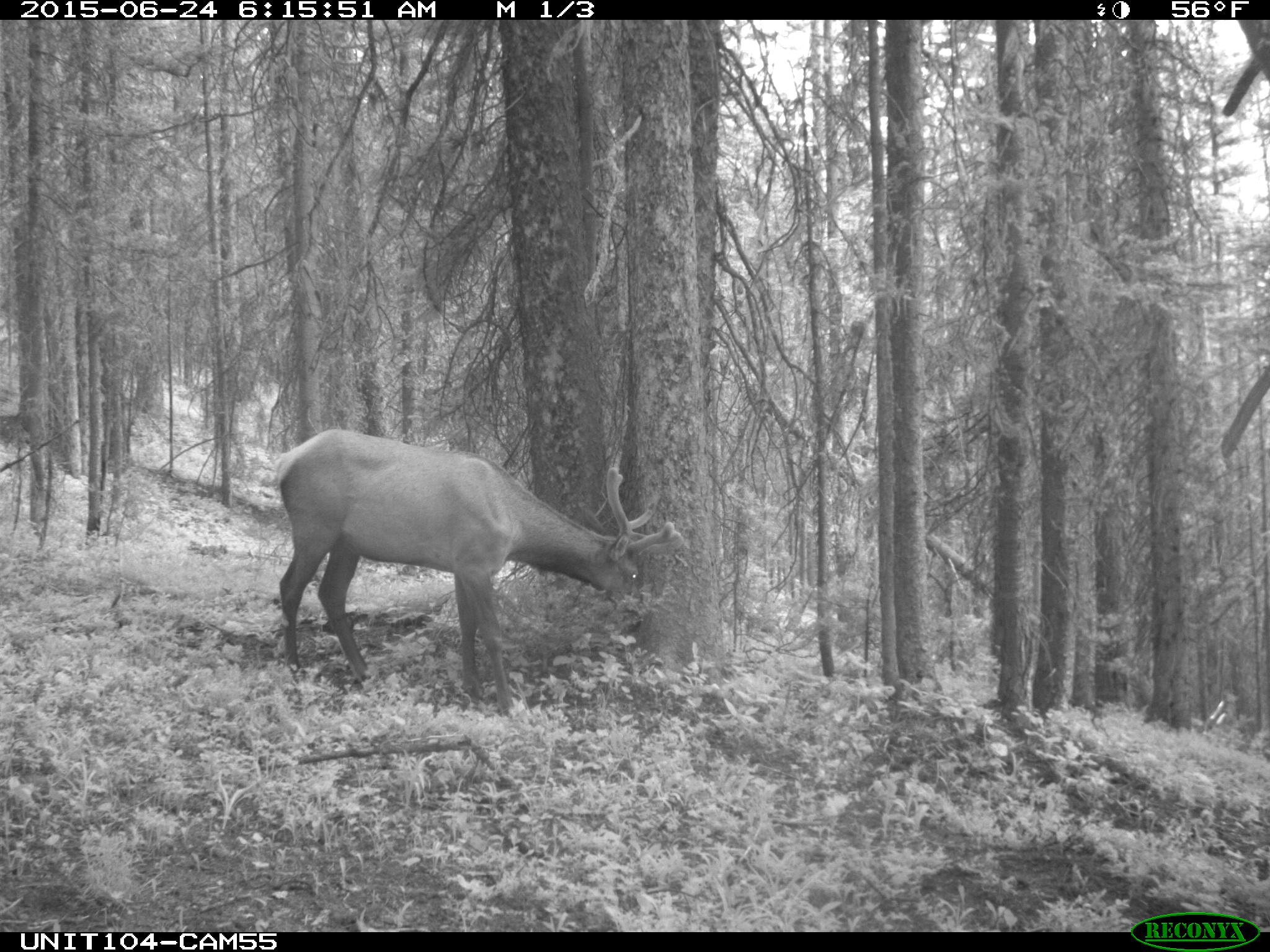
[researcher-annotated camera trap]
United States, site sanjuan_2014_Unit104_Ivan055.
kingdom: Animalia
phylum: Chordata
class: Mammalia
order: Artiodactyla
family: Cervidae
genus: Cervus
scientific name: Cervus elaphus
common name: red deer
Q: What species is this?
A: Cervus elaphus (red deer).